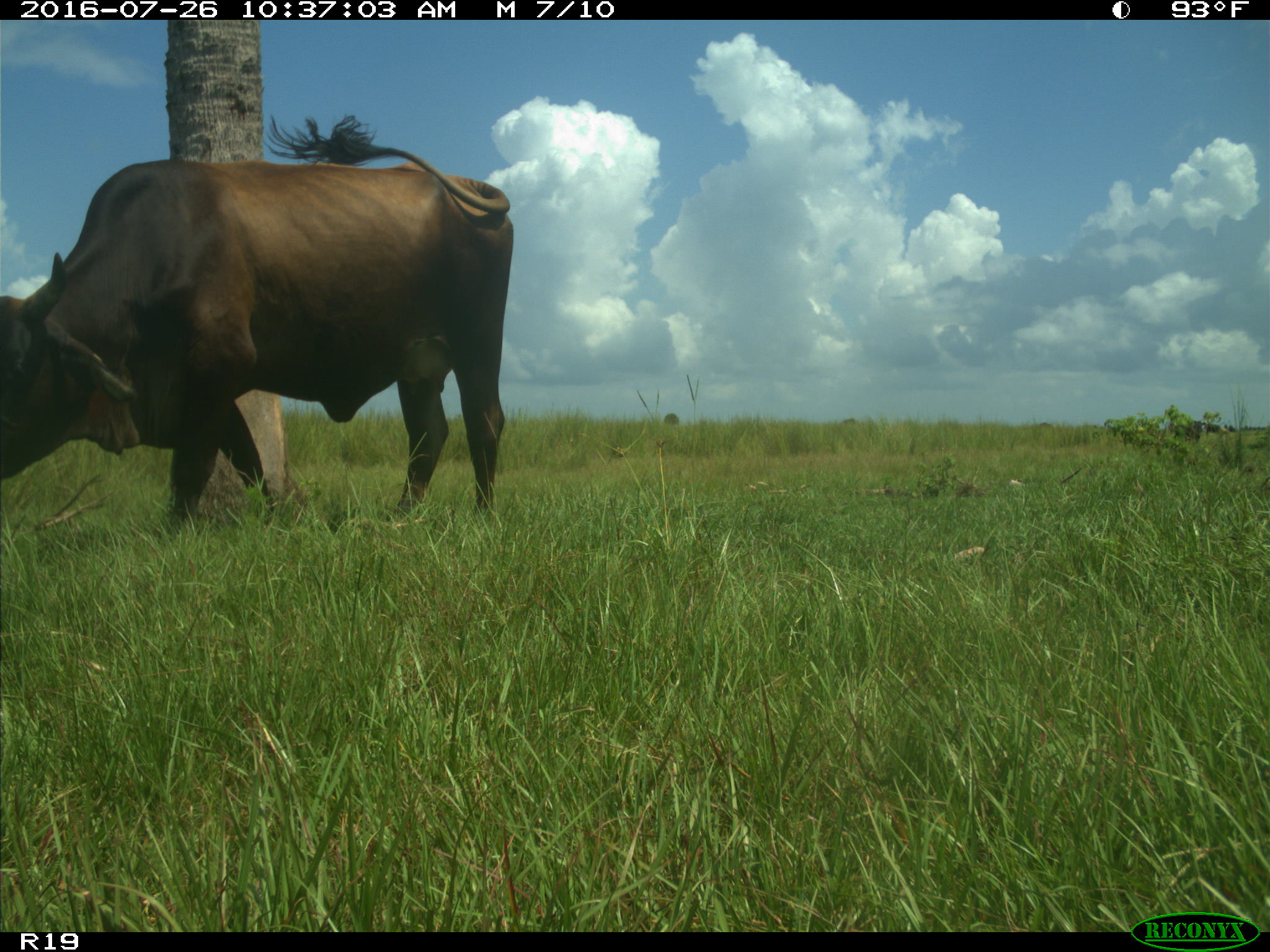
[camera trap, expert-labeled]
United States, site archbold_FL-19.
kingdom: Animalia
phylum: Chordata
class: Mammalia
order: Artiodactyla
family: Bovidae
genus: Bos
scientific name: Bos taurus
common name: domestic cow